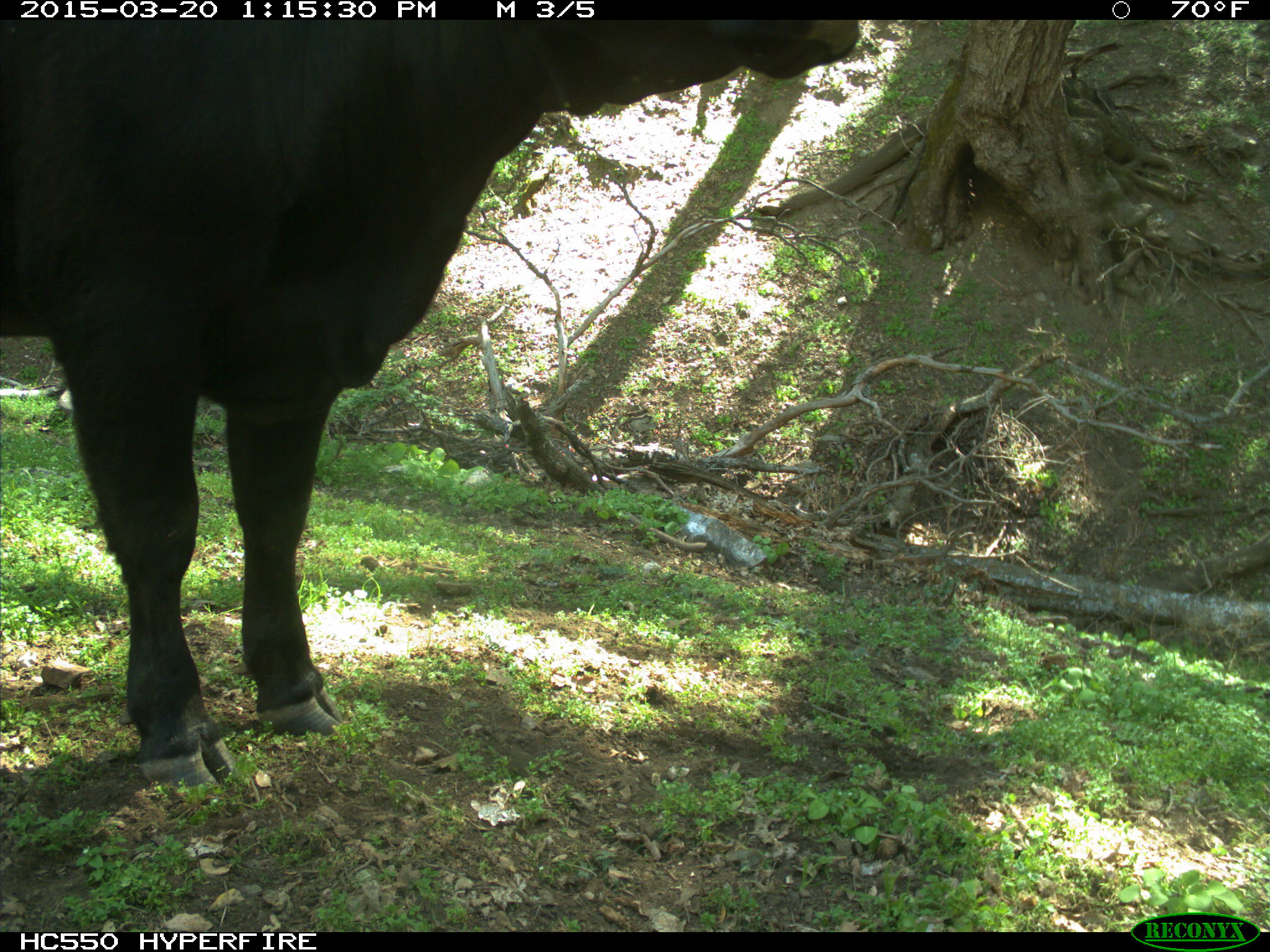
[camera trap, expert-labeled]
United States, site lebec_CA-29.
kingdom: Animalia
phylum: Chordata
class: Mammalia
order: Artiodactyla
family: Bovidae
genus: Bos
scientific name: Bos taurus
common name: domestic cow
Bos taurus (domestic cow).